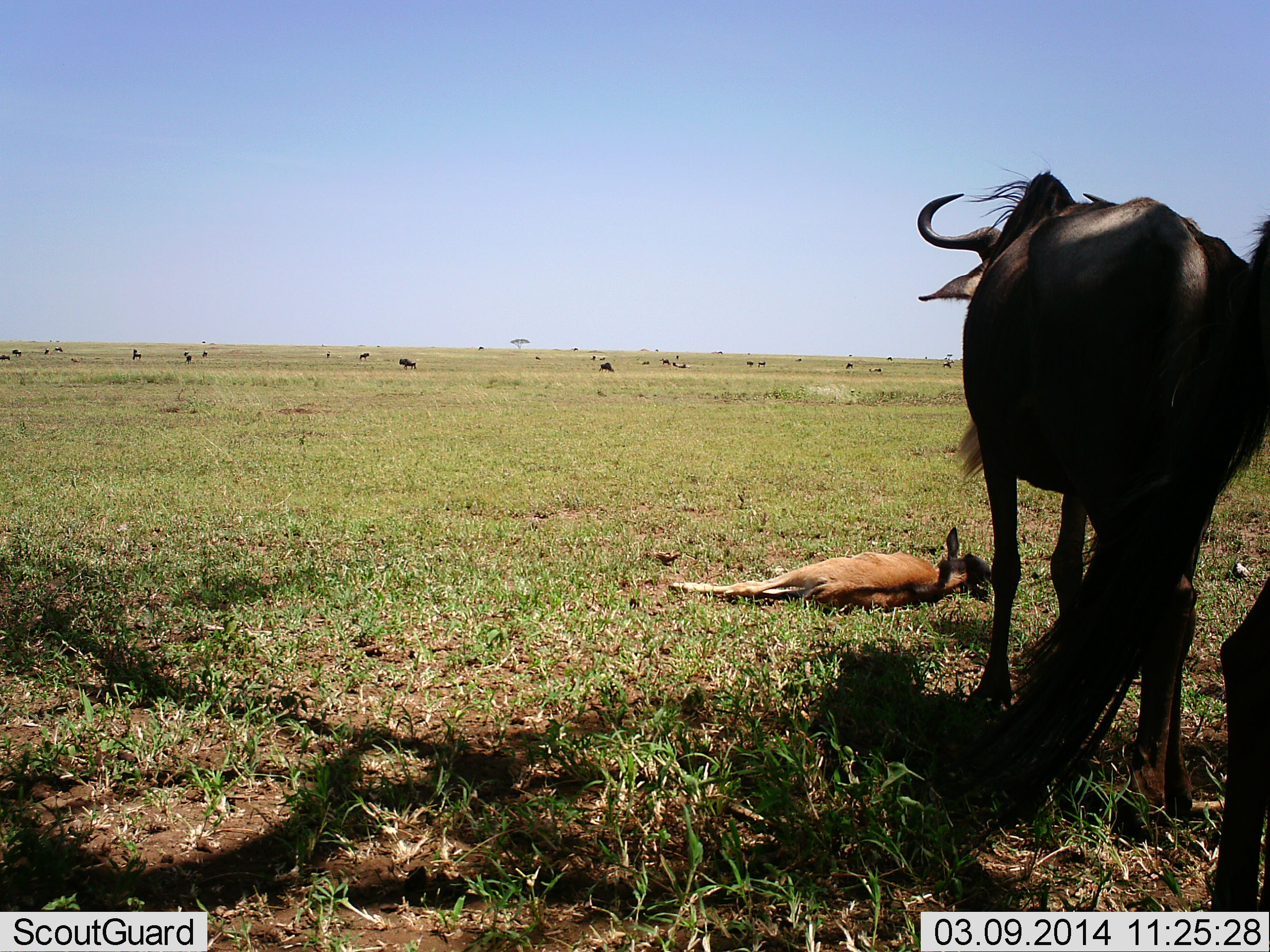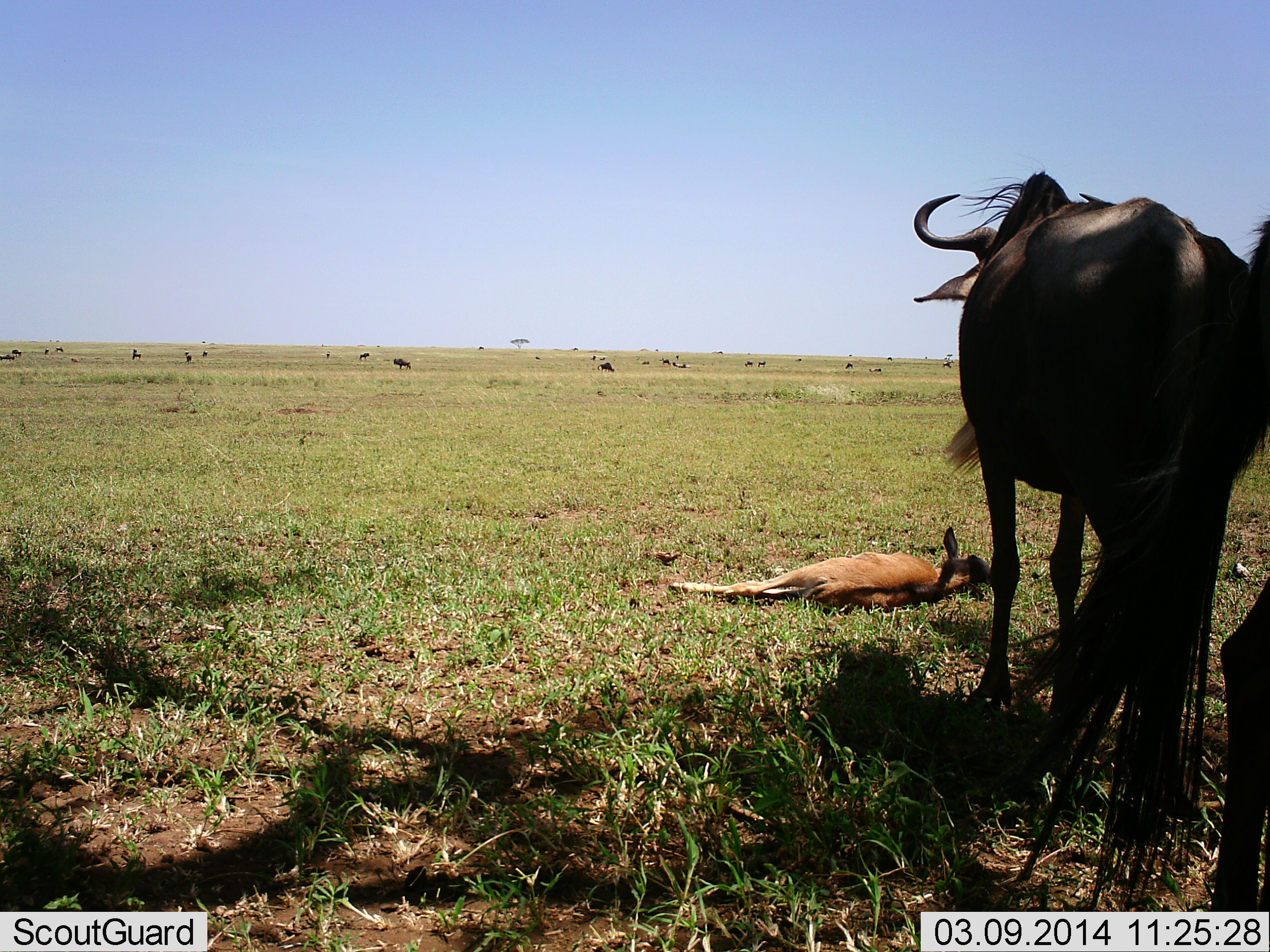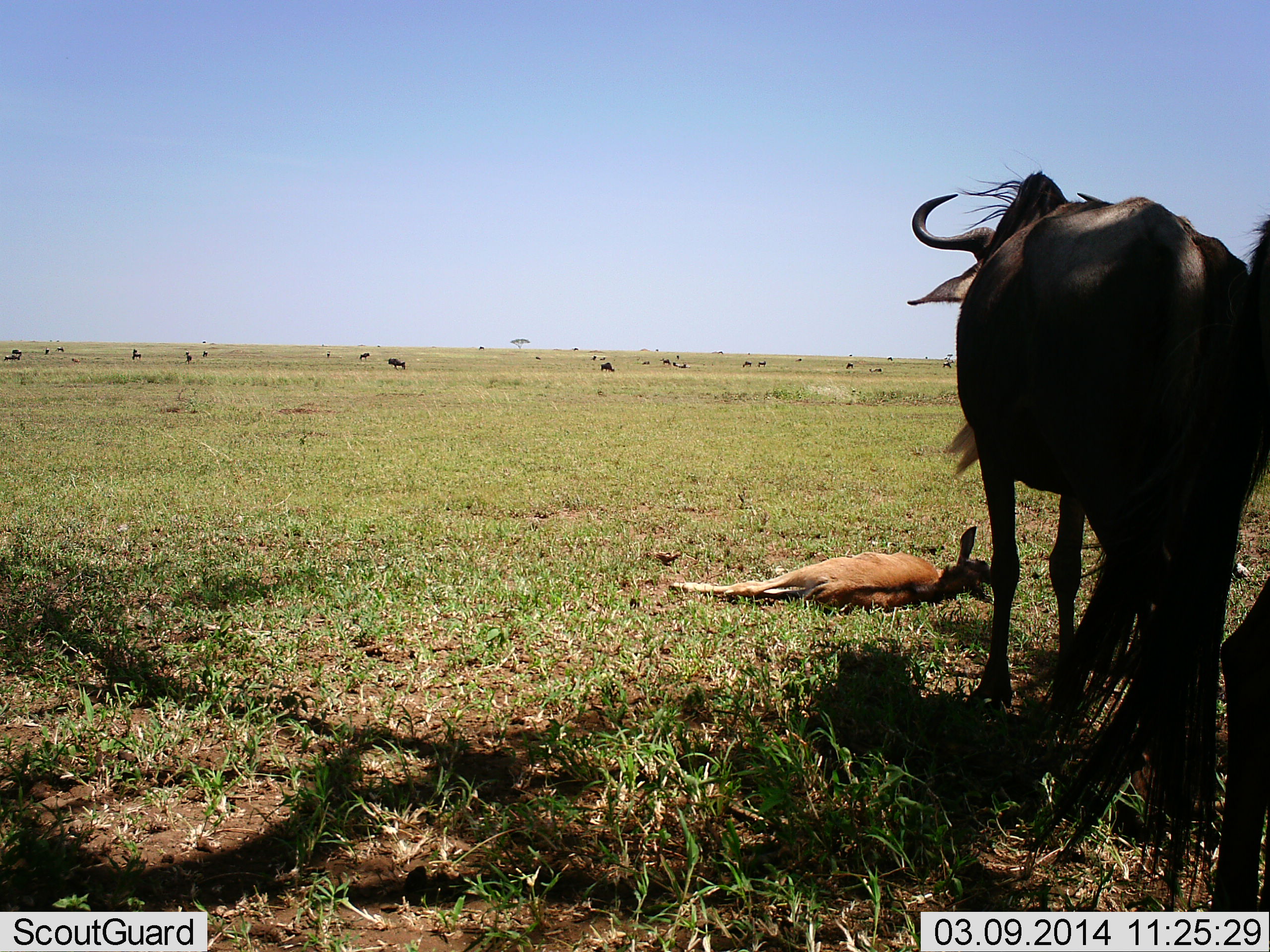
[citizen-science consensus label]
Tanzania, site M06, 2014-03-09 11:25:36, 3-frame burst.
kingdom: Animalia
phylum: Chordata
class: Mammalia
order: Artiodactyla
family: Bovidae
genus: Connochaetes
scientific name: Connochaetes taurinus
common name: blue wildebeest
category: wildebeest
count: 11-50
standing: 83%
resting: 75%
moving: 33%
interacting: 0%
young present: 58%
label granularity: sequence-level